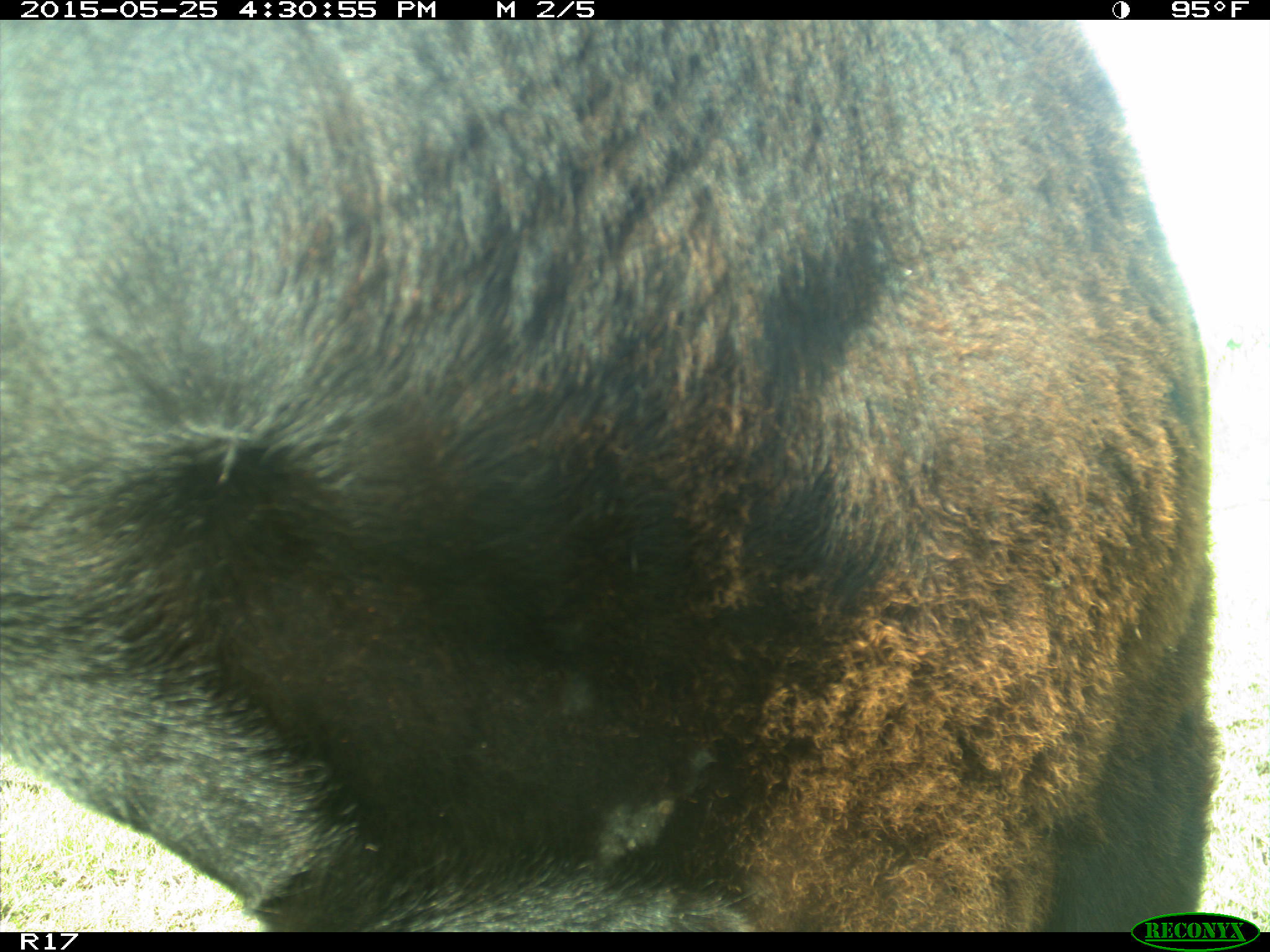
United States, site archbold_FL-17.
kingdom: Animalia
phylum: Chordata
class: Mammalia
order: Artiodactyla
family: Bovidae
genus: Bos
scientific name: Bos taurus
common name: domestic cow